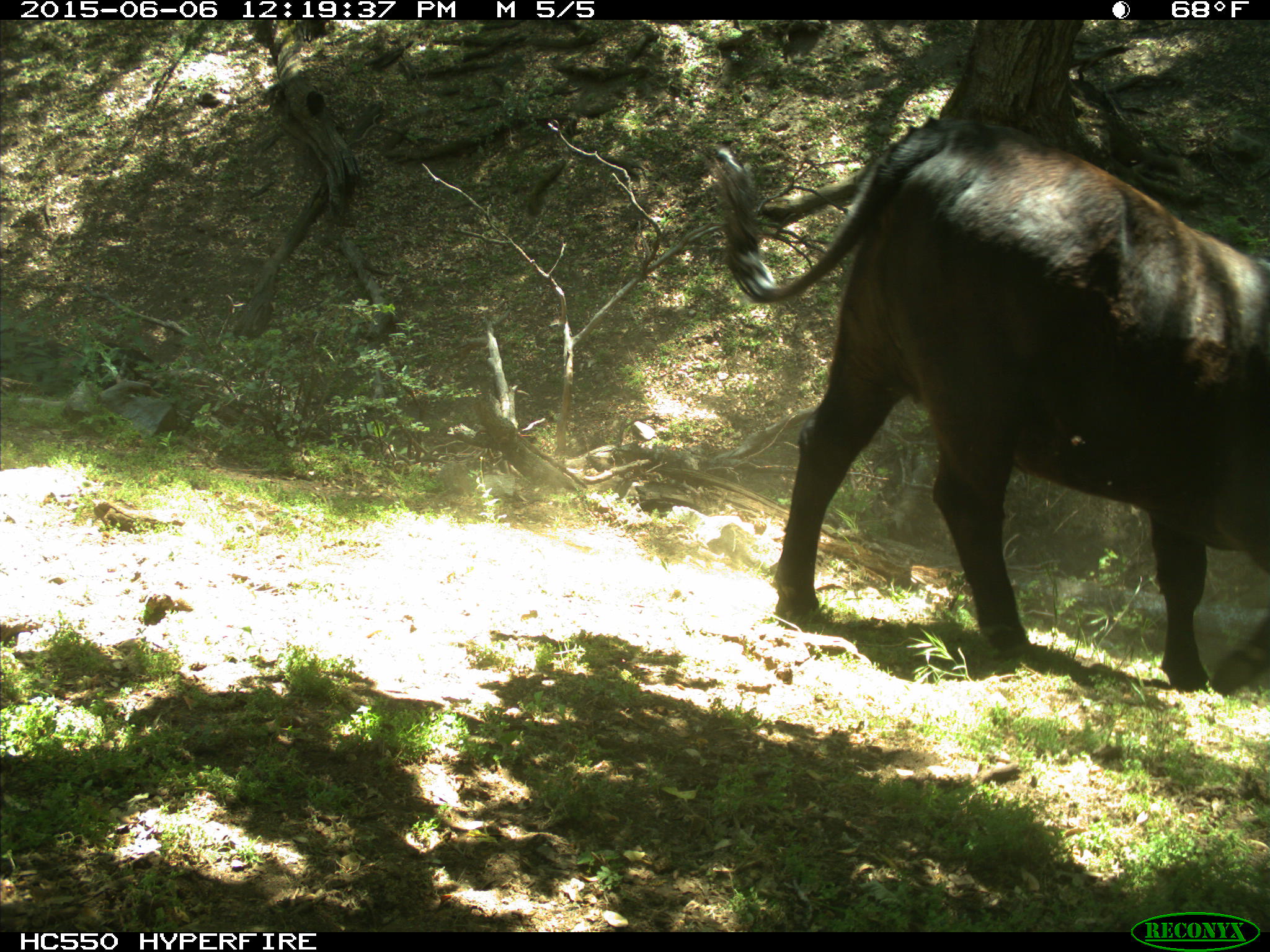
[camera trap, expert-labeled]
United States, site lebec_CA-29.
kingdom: Animalia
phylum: Chordata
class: Mammalia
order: Artiodactyla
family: Bovidae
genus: Bos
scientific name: Bos taurus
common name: domestic cow